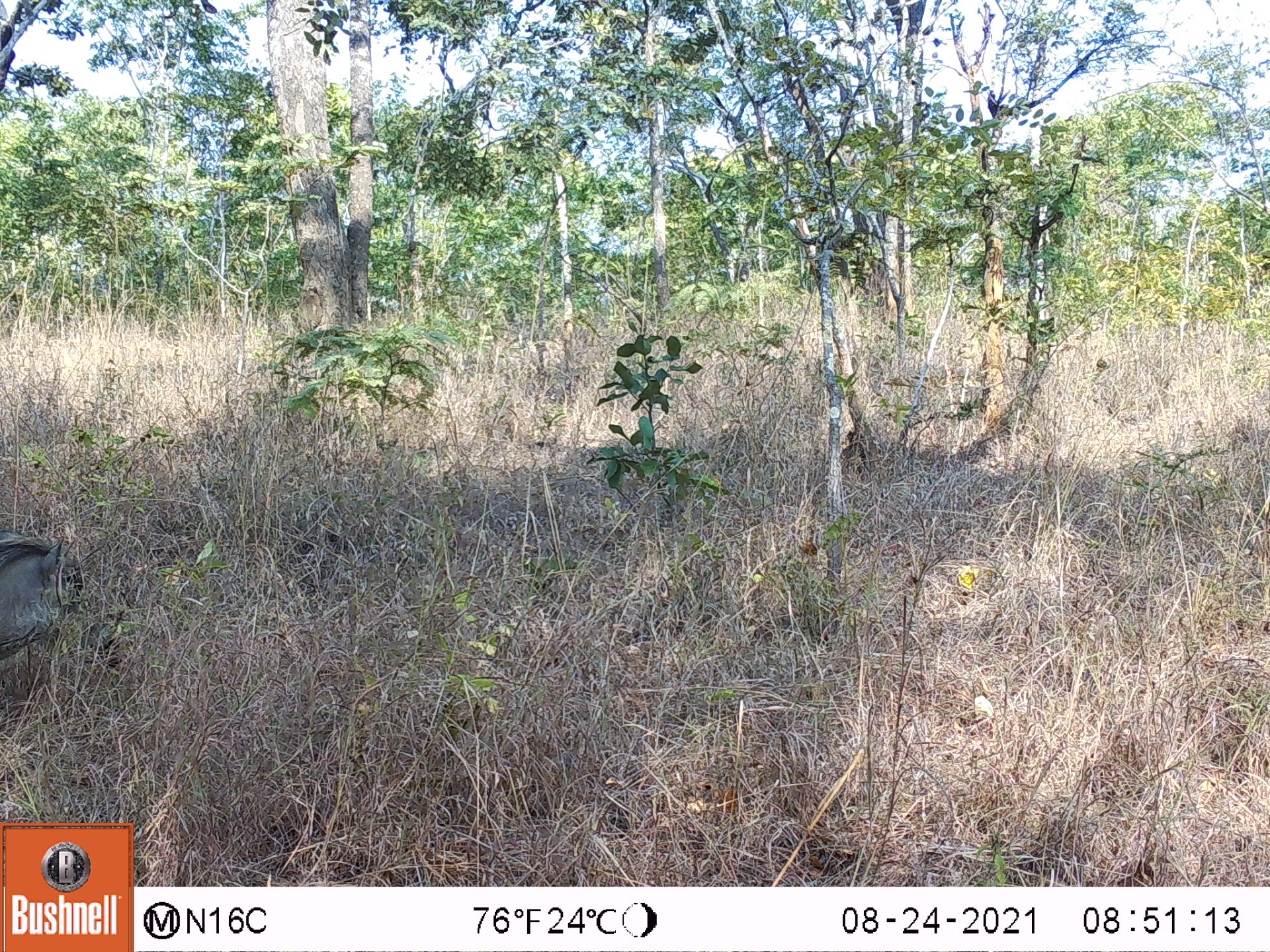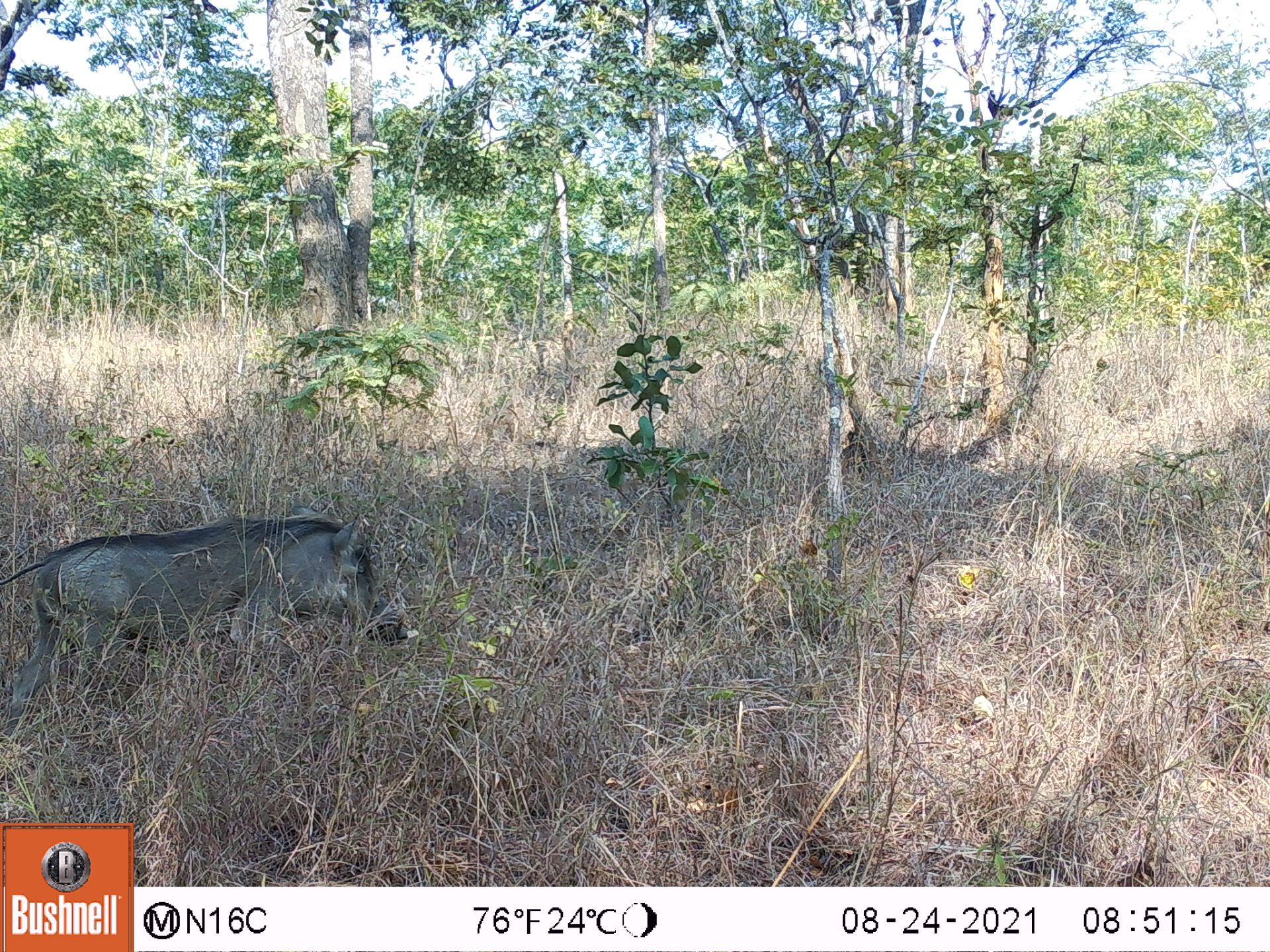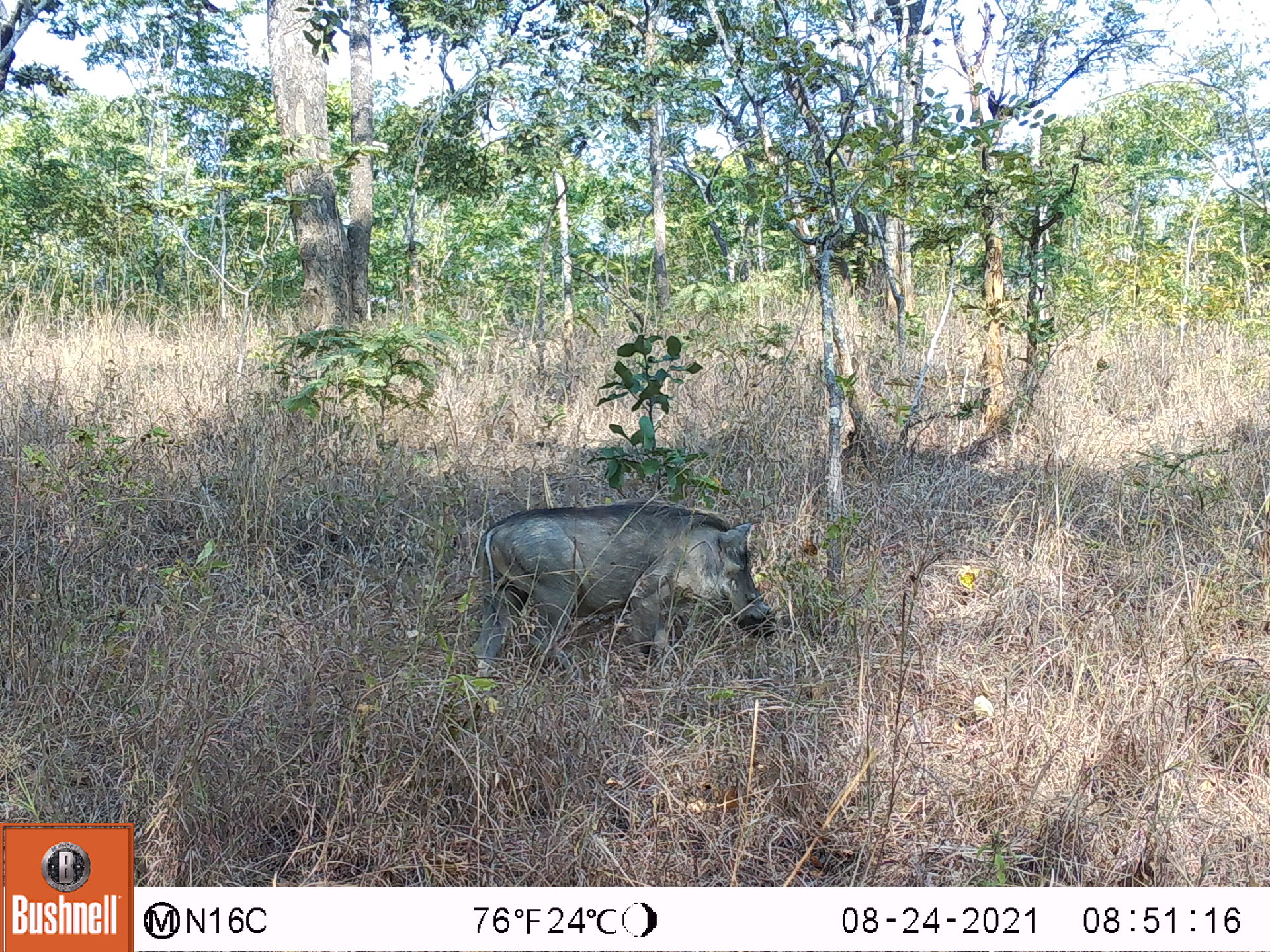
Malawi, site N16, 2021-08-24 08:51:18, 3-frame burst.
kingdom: Animalia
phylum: Chordata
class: Mammalia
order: Artiodactyla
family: Suidae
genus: Phacochoerus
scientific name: Phacochoerus africanus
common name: common warthog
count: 1